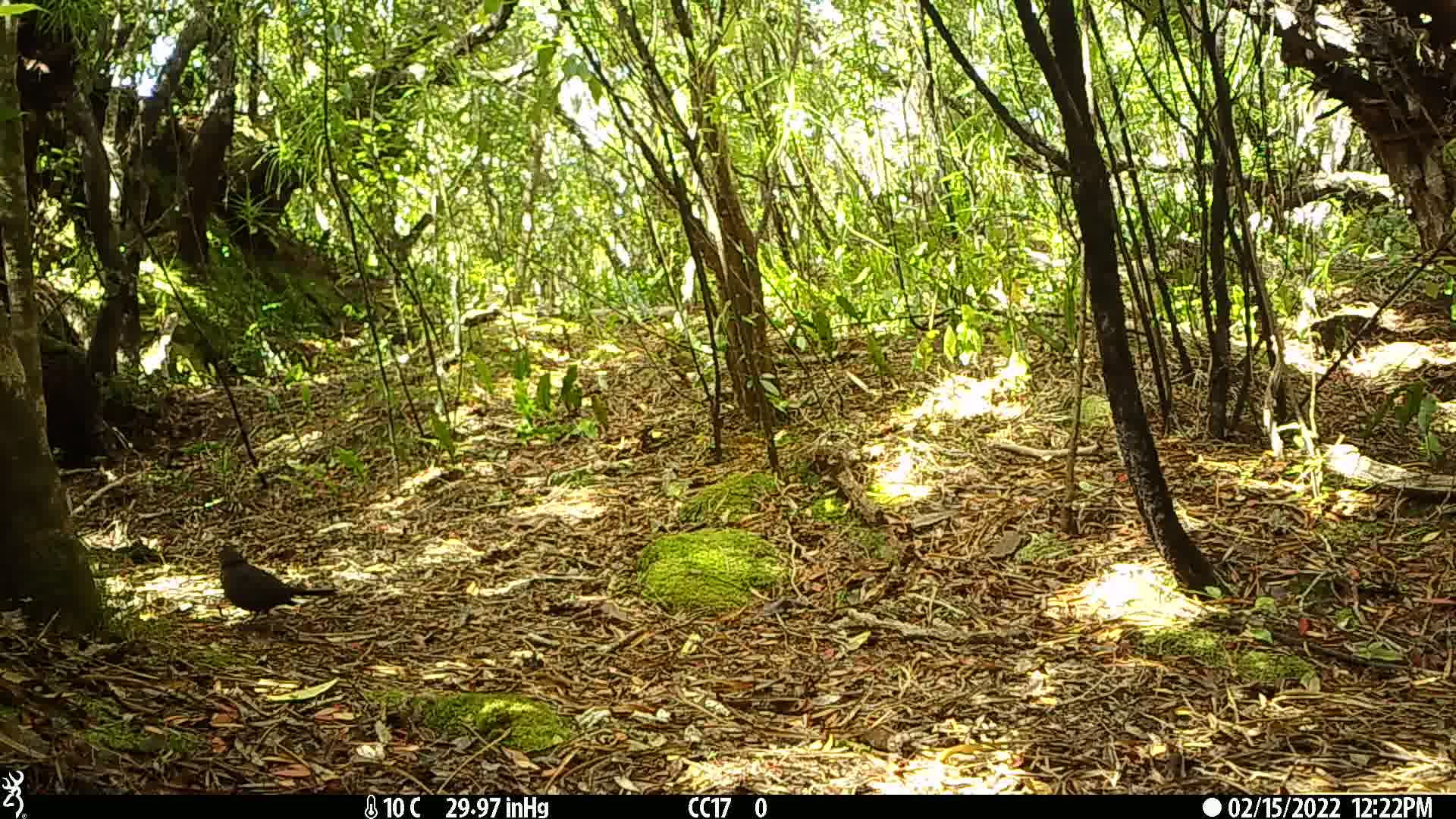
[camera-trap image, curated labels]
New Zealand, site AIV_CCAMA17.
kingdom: Animalia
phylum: Chordata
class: Aves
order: Passeriformes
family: Turdidae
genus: Turdus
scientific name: Turdus merula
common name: eurasian blackbird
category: blackbird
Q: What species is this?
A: Blackbird (eurasian blackbird) (Turdus merula).